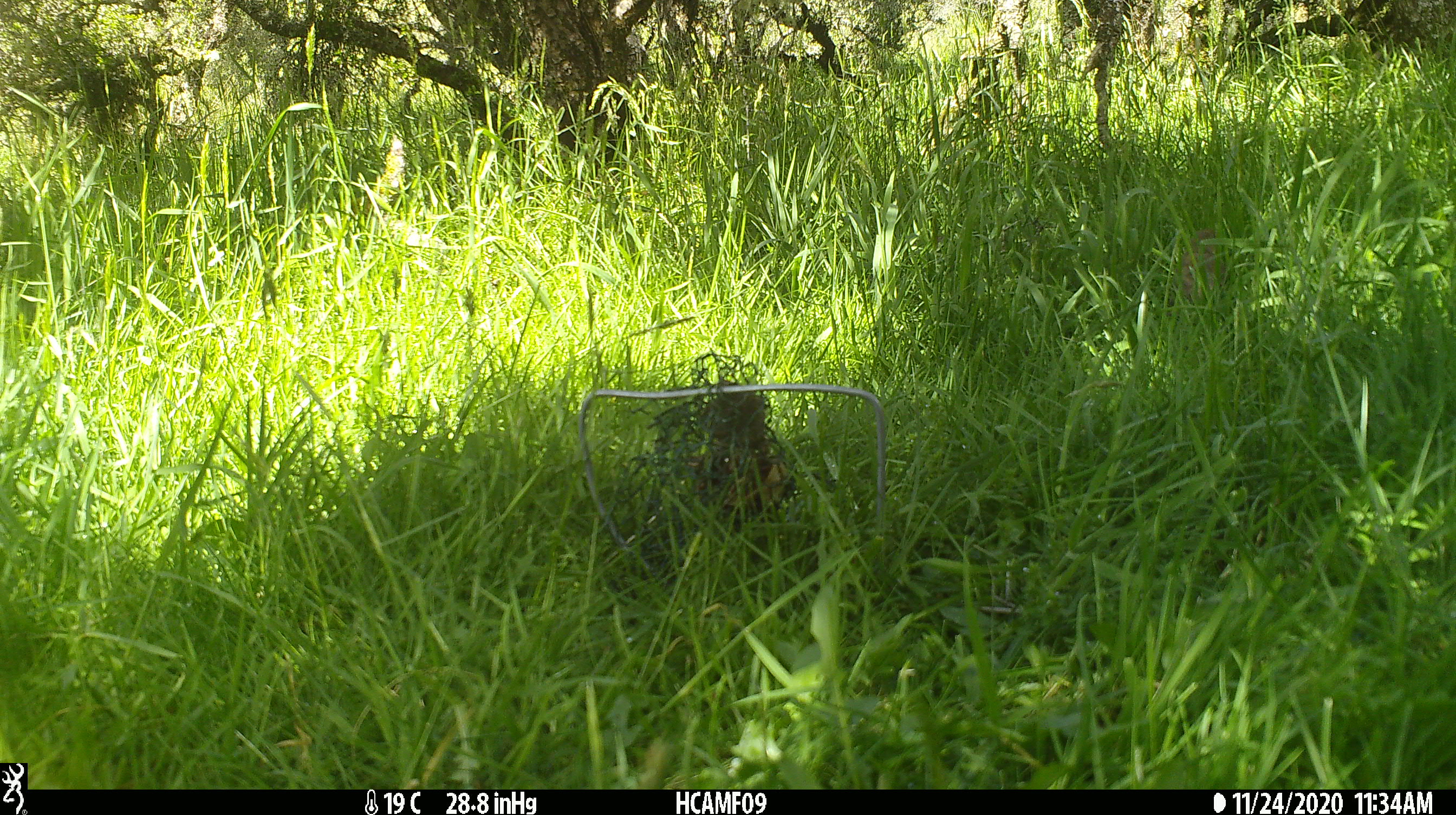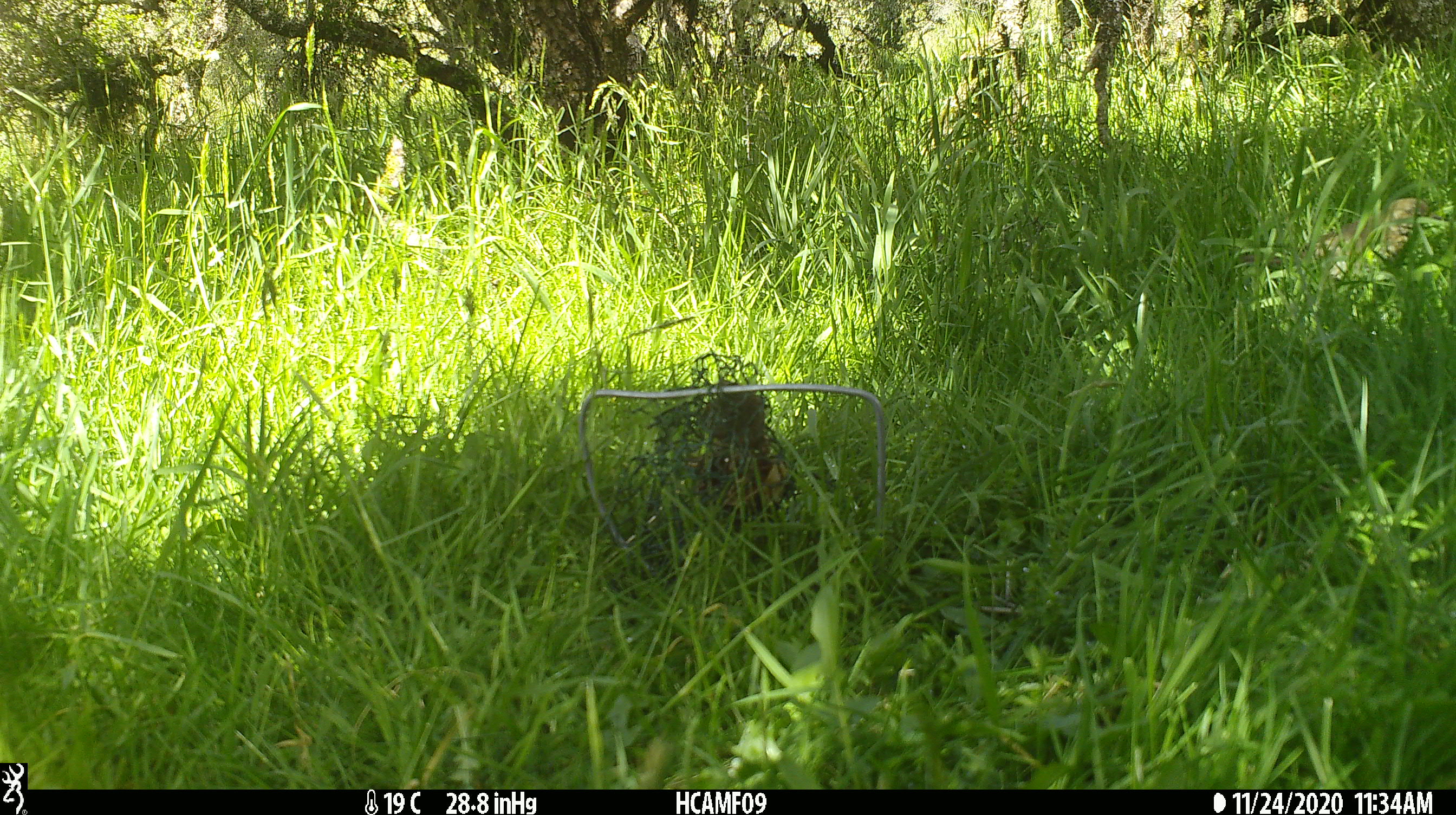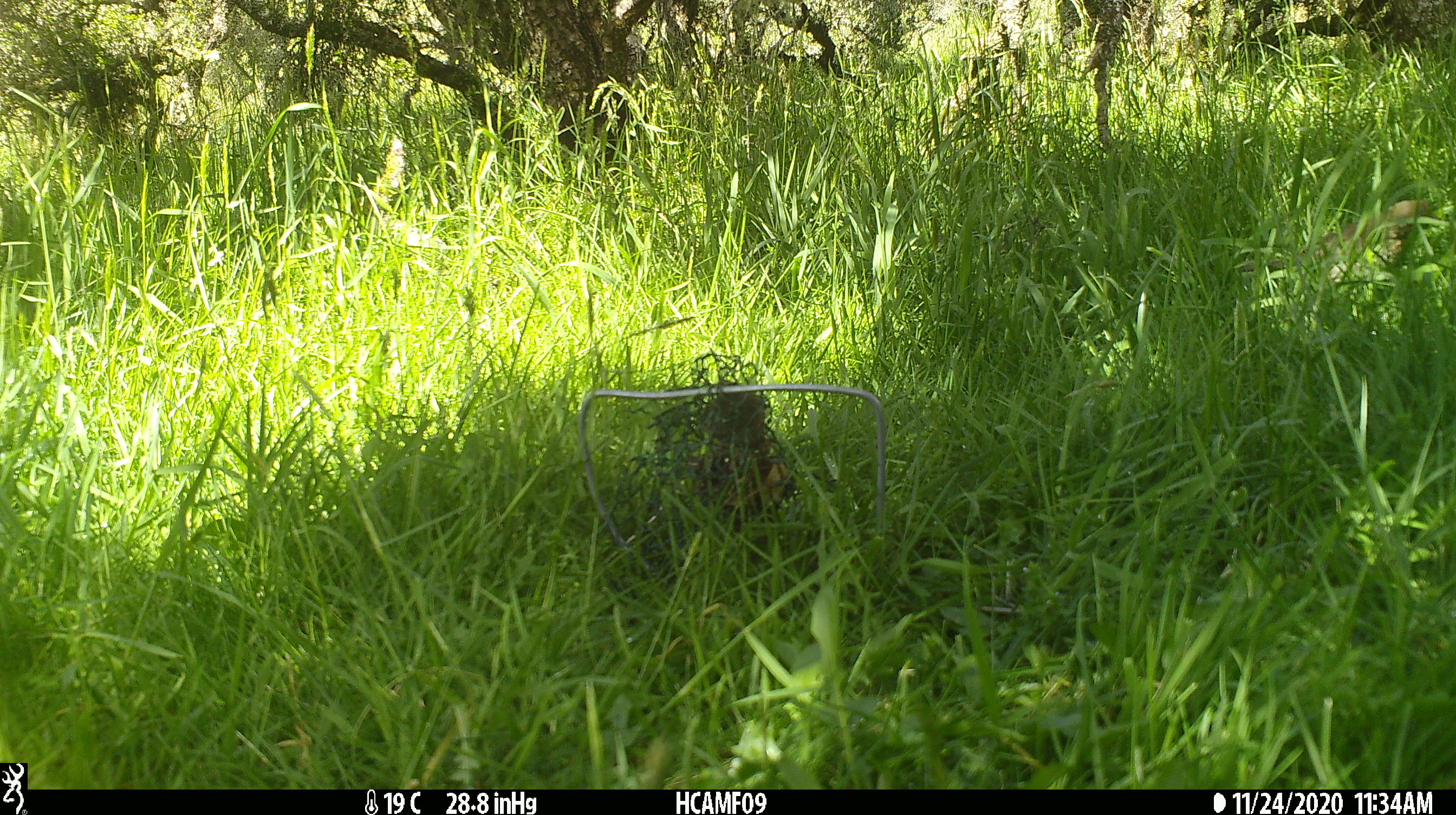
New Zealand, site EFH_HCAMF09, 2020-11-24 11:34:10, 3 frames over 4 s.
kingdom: Animalia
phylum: Chordata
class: Aves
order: Passeriformes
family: Turdidae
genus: Turdus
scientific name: Turdus philomelos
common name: song thrush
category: thrush